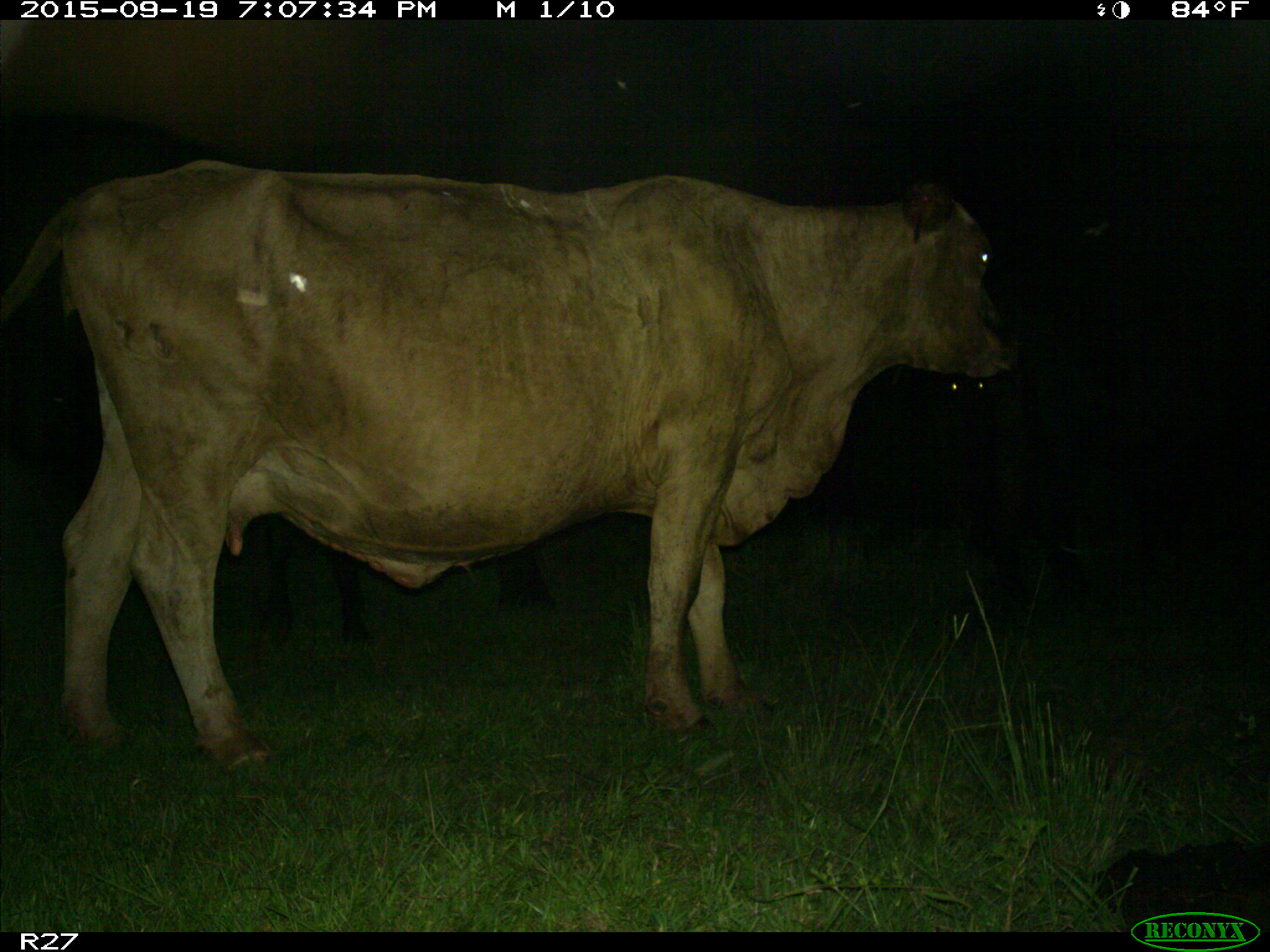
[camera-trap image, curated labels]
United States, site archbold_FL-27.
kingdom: Animalia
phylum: Chordata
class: Mammalia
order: Artiodactyla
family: Bovidae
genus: Bos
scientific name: Bos taurus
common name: domestic cow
Bos taurus (domestic cow).